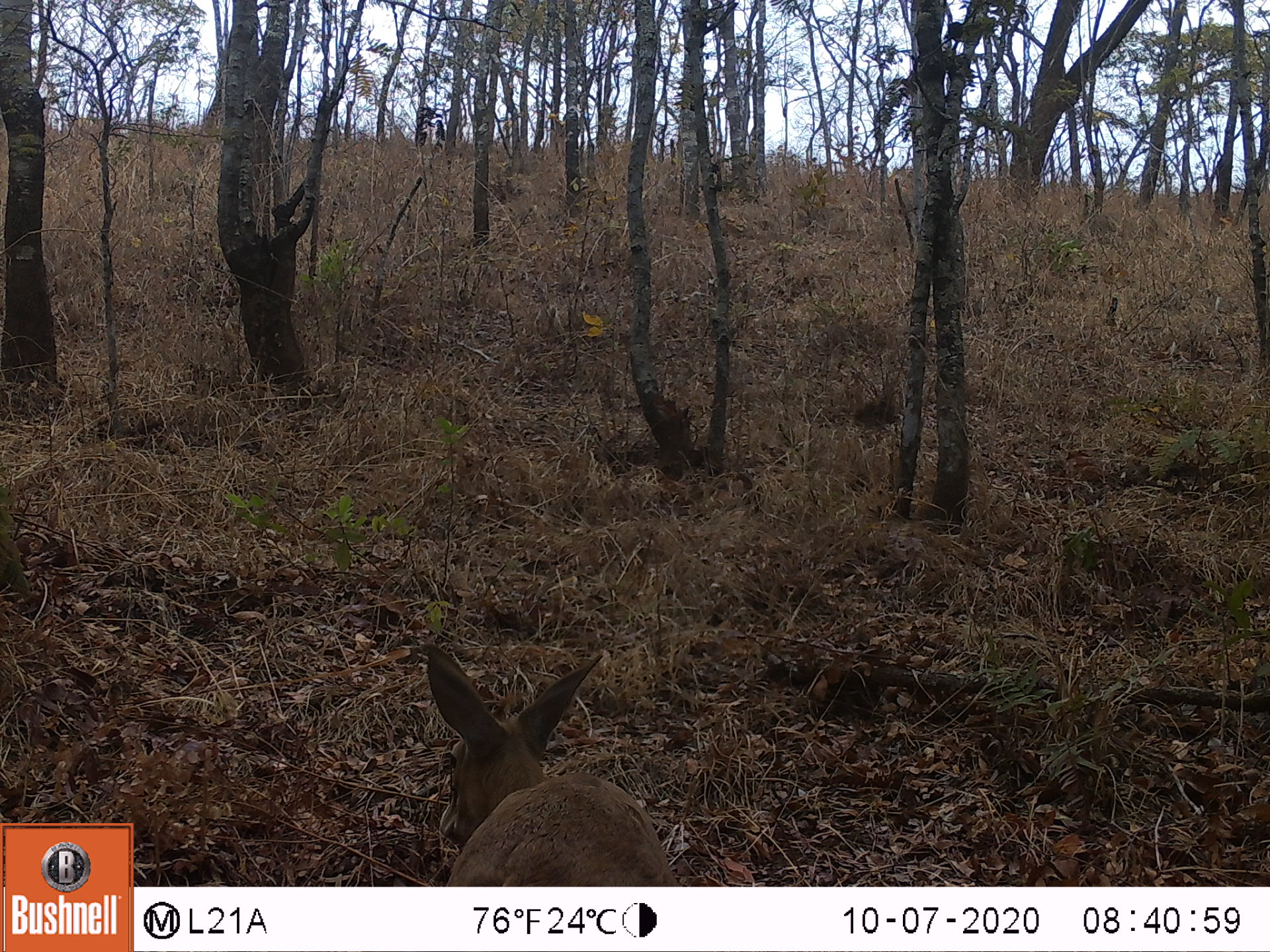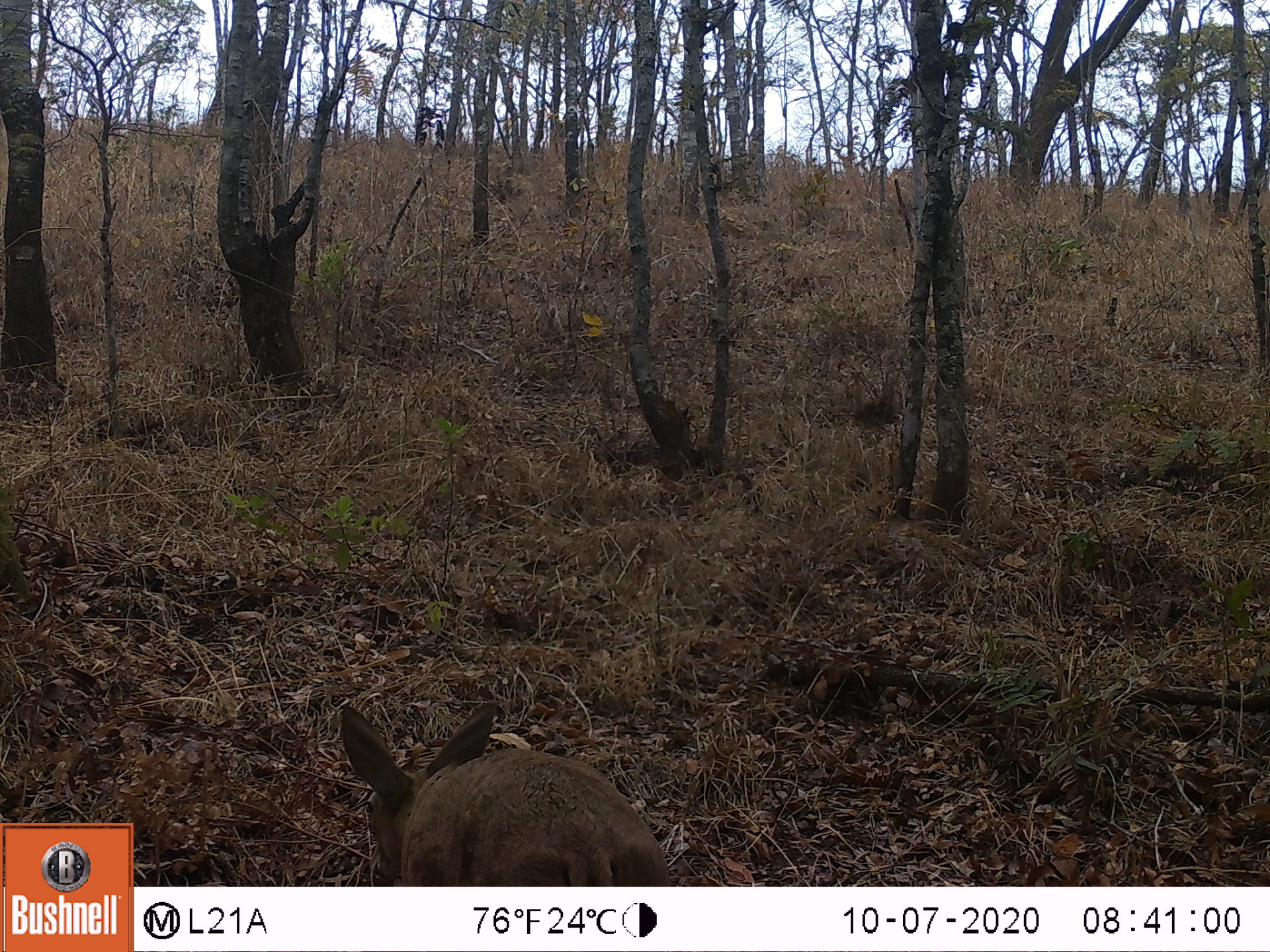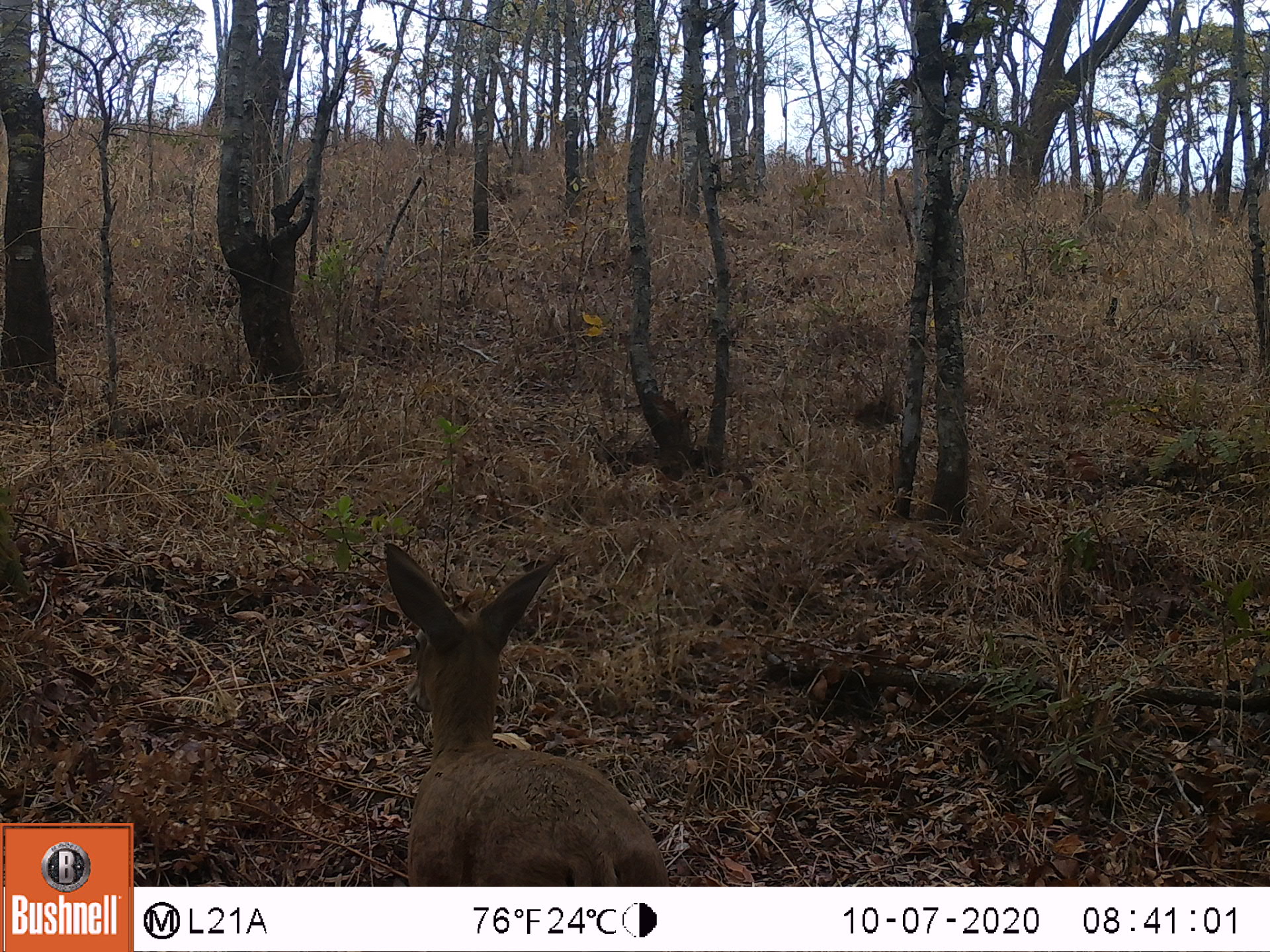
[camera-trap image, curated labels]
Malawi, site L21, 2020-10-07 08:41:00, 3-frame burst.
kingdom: Animalia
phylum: Chordata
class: Mammalia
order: Artiodactyla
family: Bovidae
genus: Sylvicapra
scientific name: Sylvicapra grimmia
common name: common duiker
Common duiker (Sylvicapra grimmia), count 1.